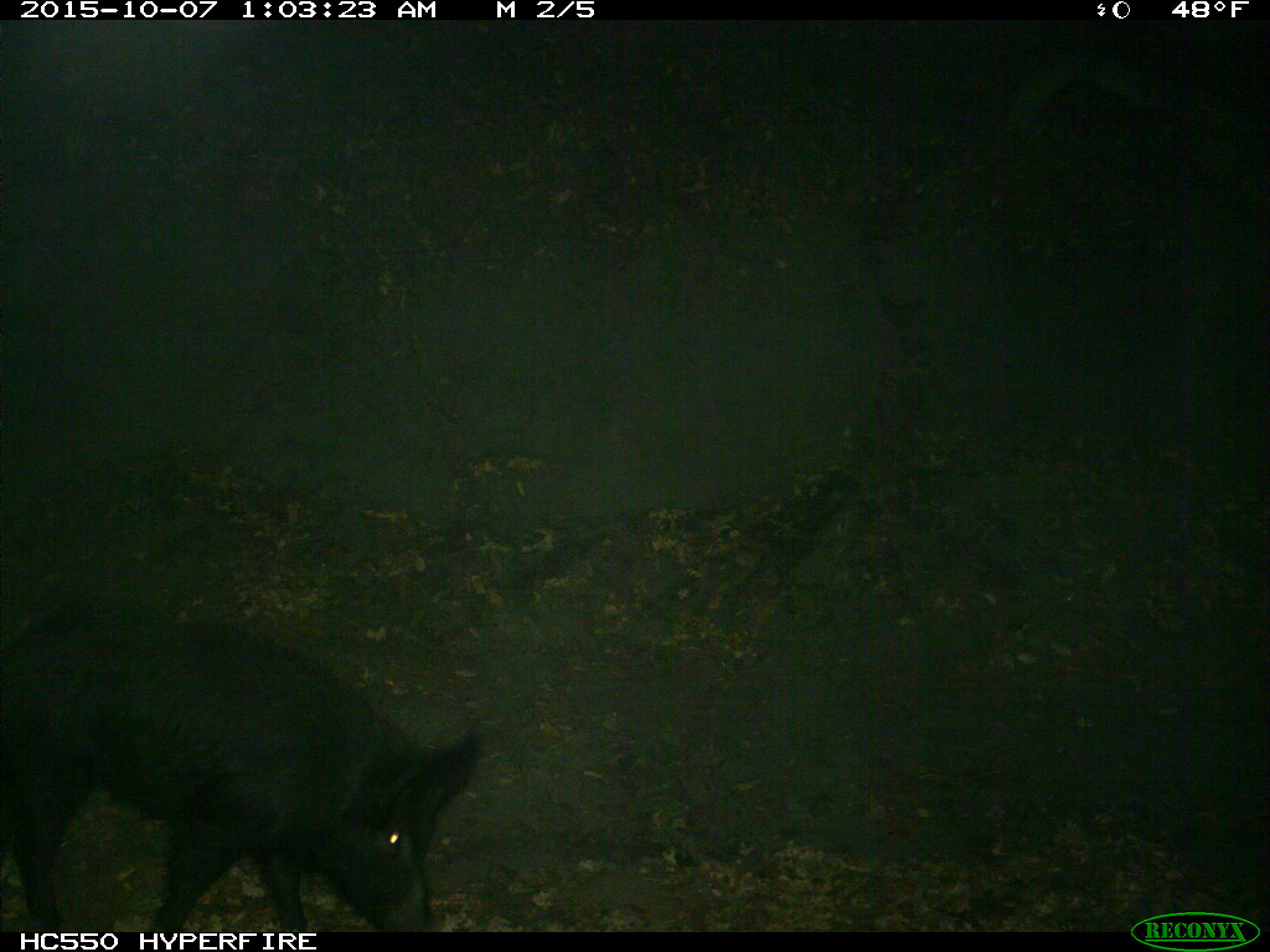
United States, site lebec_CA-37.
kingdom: Animalia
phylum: Chordata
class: Mammalia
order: Artiodactyla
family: Suidae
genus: Sus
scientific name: Sus scrofa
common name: wild boar